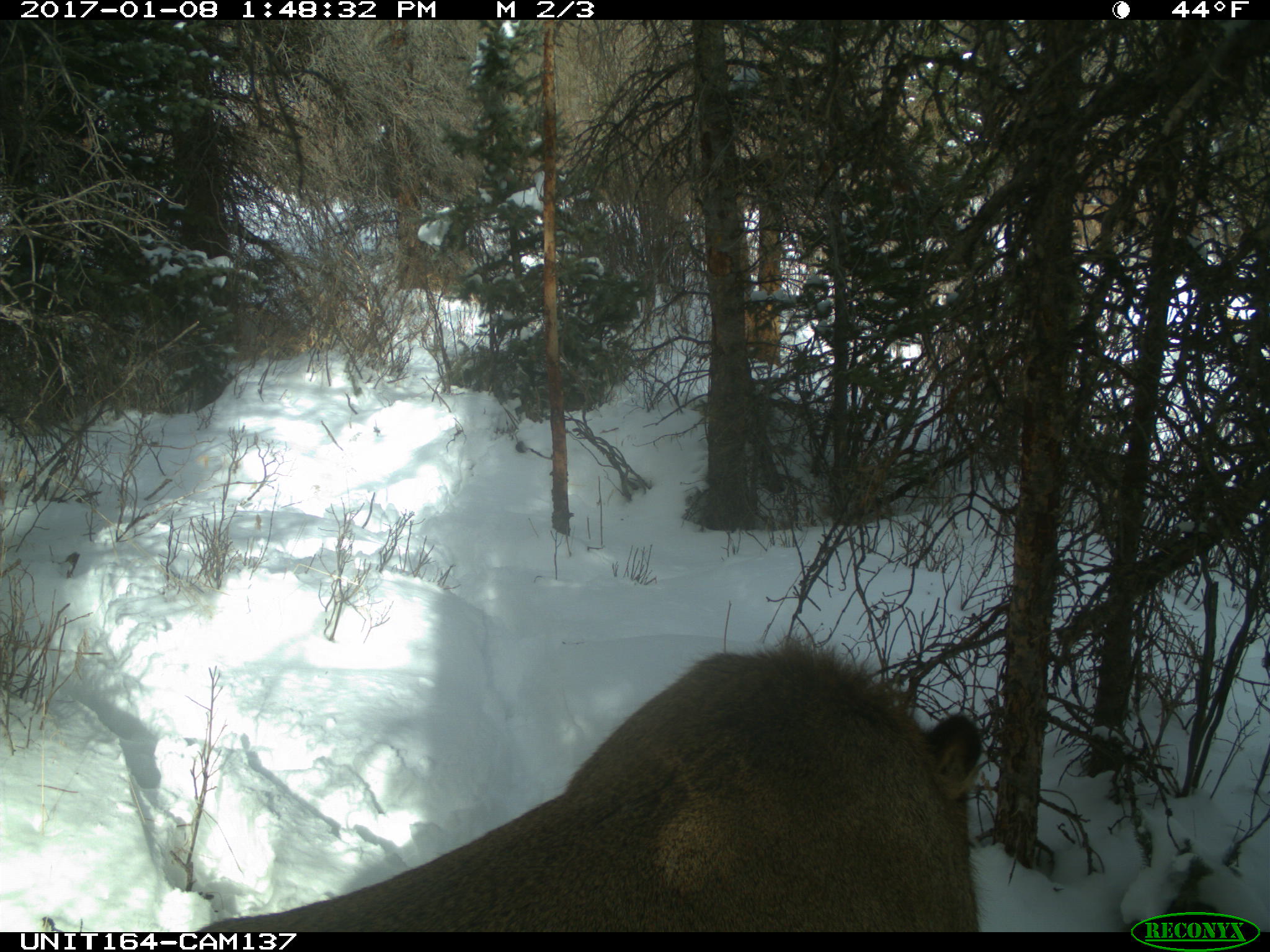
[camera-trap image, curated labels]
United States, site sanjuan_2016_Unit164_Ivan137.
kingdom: Animalia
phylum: Chordata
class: Mammalia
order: Artiodactyla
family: Cervidae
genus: Cervus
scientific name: Cervus elaphus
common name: red deer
Cervus elaphus (red deer).